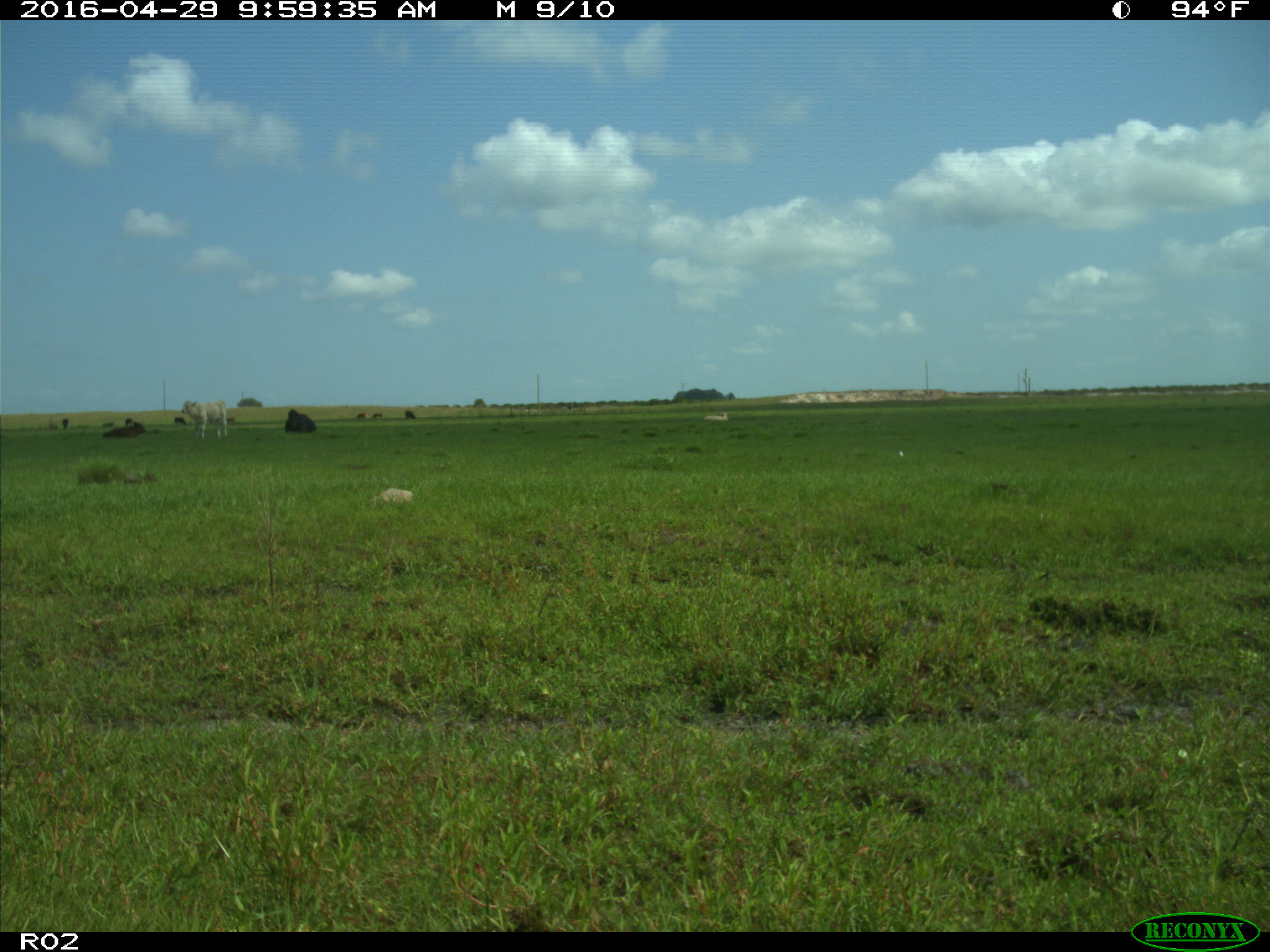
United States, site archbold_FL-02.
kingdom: Animalia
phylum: Chordata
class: Mammalia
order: Artiodactyla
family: Bovidae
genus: Bos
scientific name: Bos taurus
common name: domestic cow